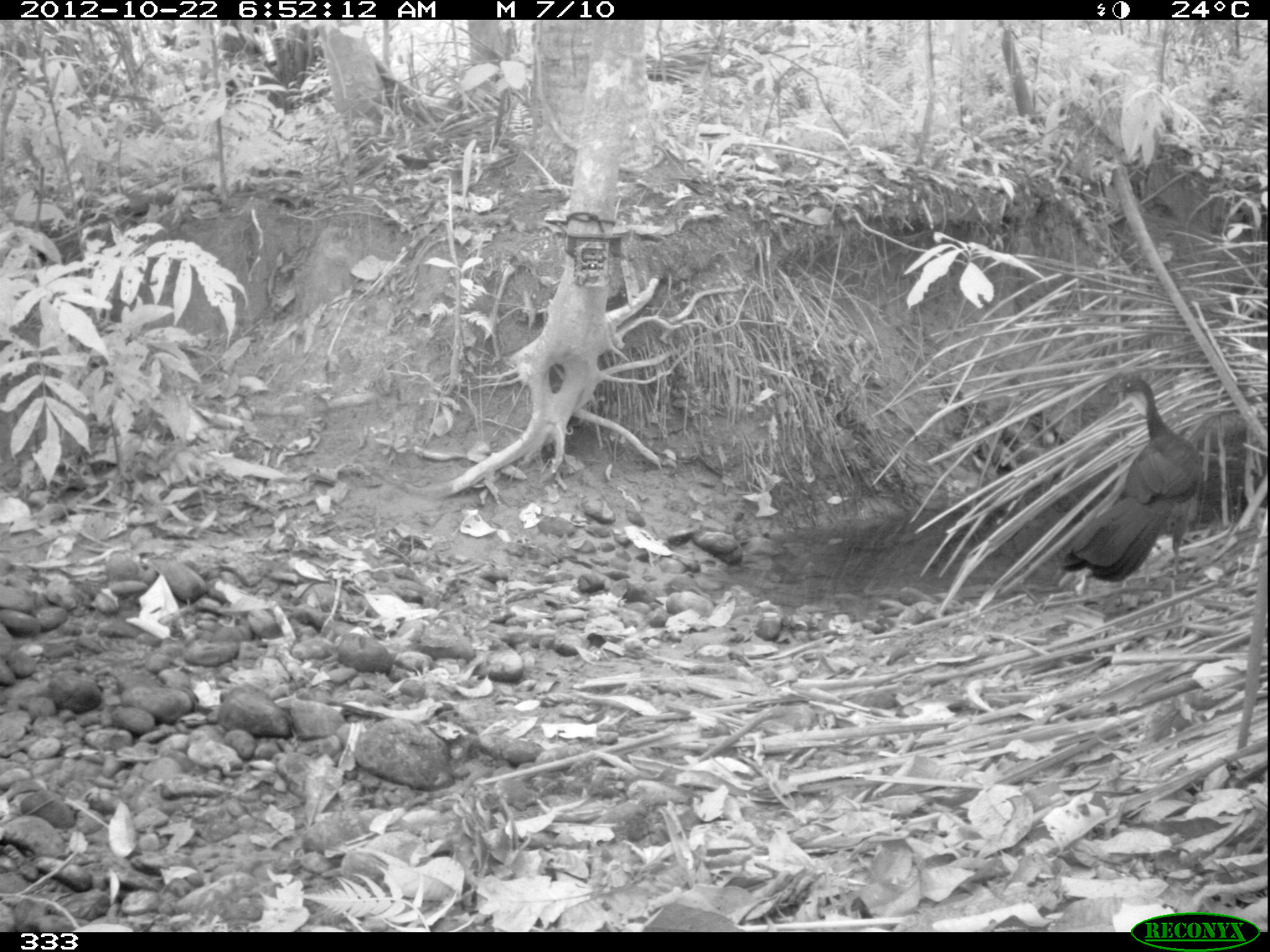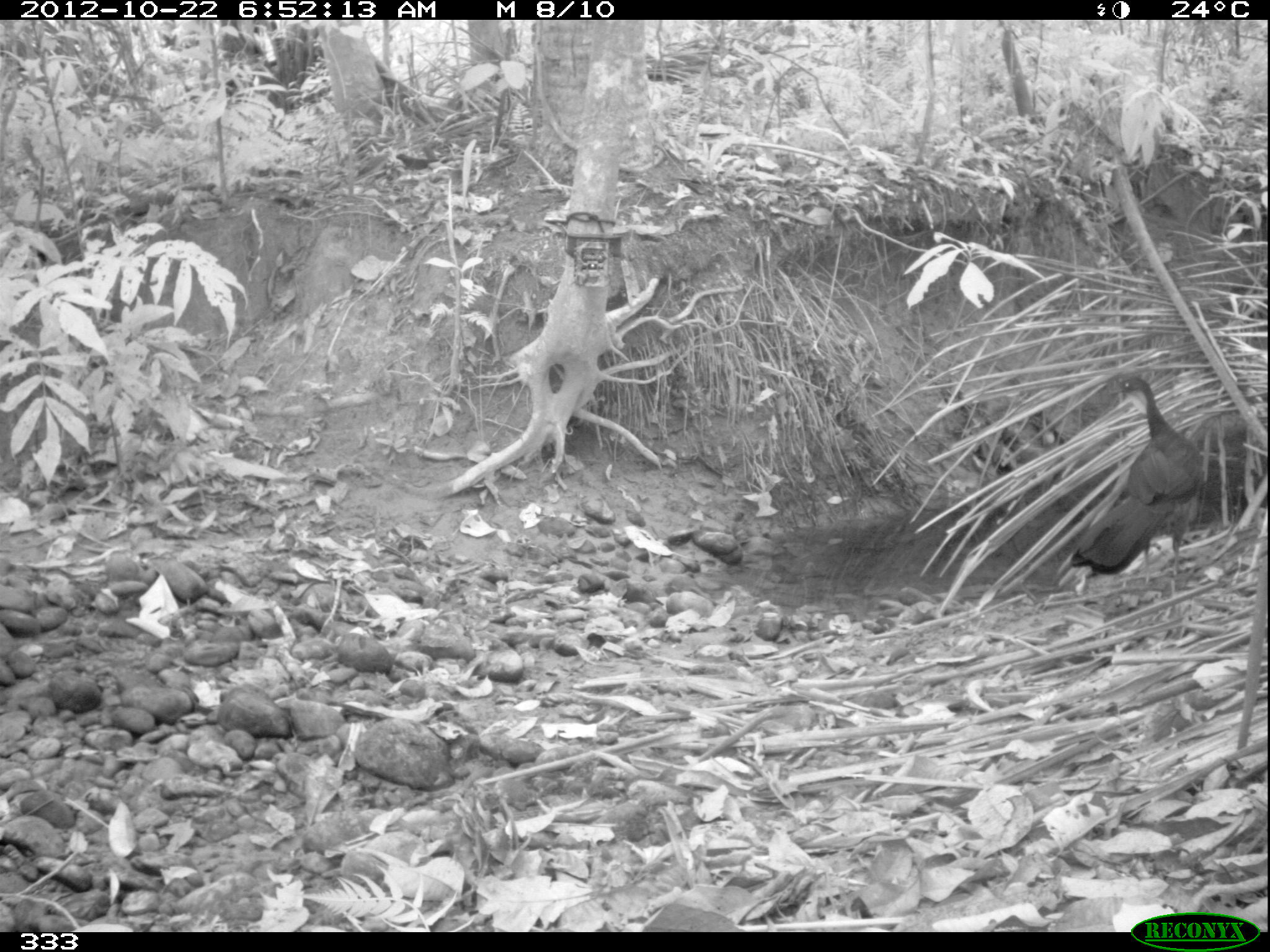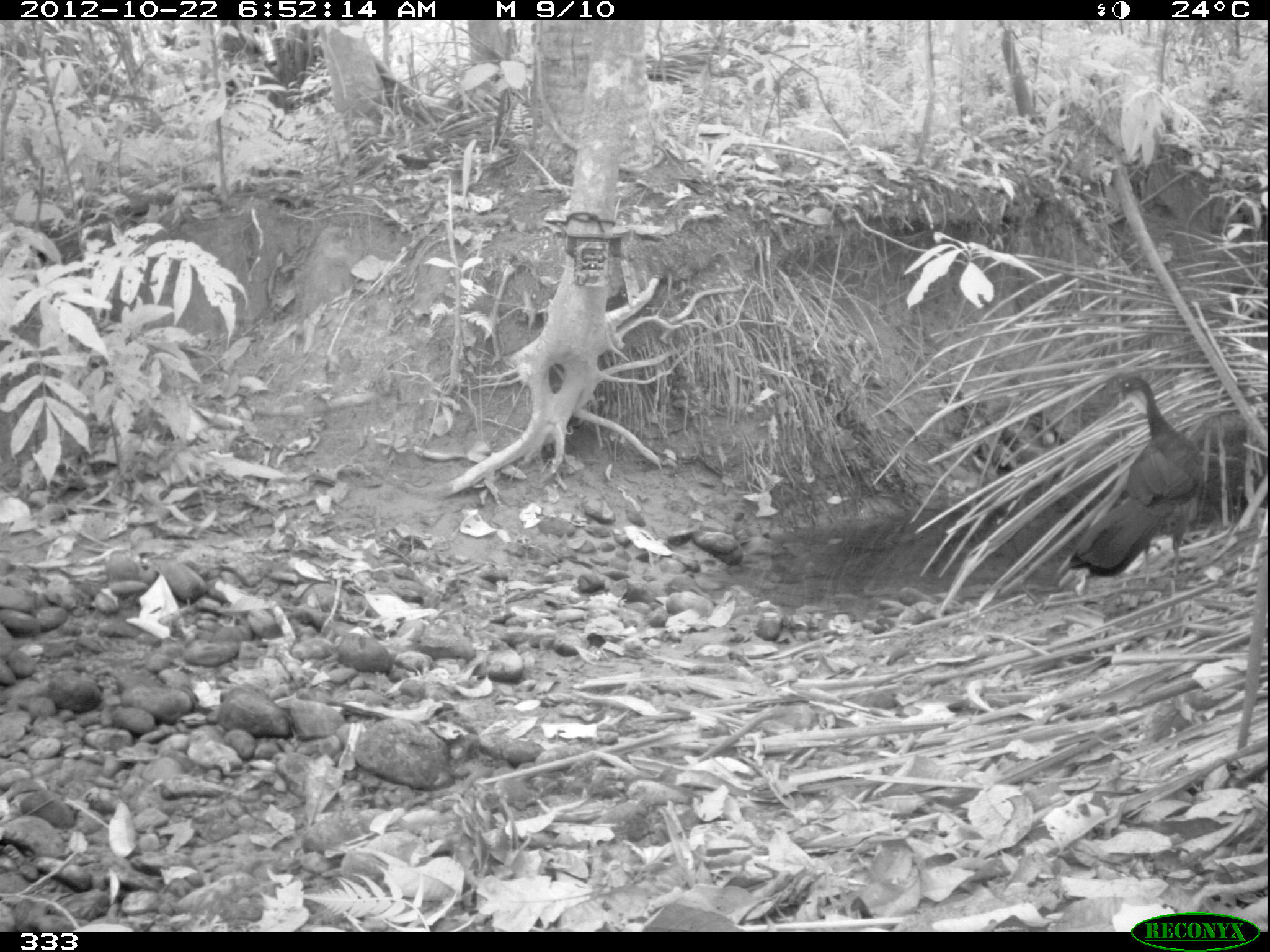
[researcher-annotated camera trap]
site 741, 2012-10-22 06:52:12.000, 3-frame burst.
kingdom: Animalia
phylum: Chordata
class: Aves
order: Galliformes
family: Cracidae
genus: Penelope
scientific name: Penelope jacquacu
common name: spix's guan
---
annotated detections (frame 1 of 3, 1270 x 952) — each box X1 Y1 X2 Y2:
penelope jacquacu: 1059 376 1202 585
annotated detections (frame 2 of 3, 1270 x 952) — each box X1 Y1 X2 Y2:
penelope jacquacu: 1069 377 1203 575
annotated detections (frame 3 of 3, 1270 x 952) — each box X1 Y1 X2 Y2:
penelope jacquacu: 1064 376 1206 577